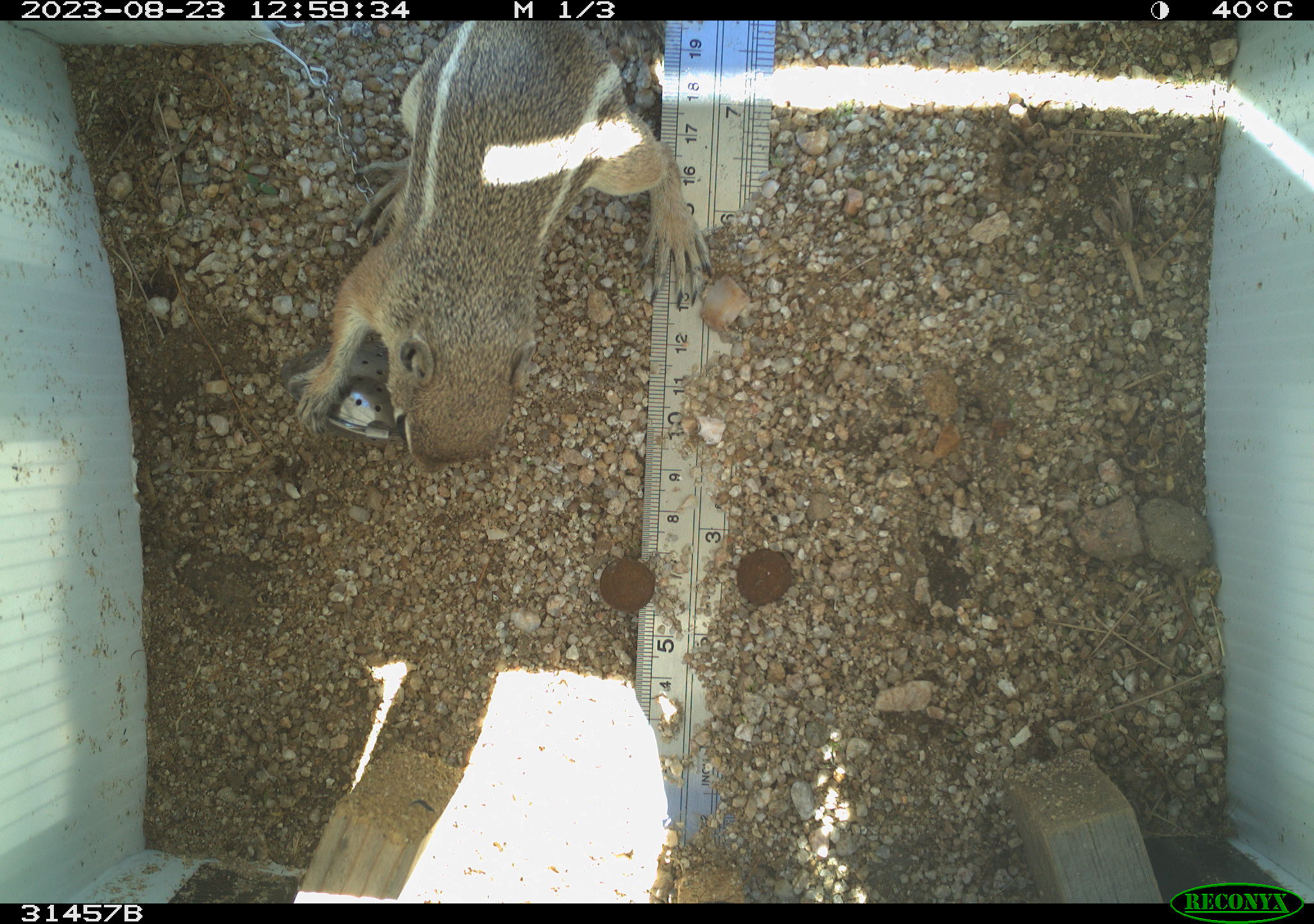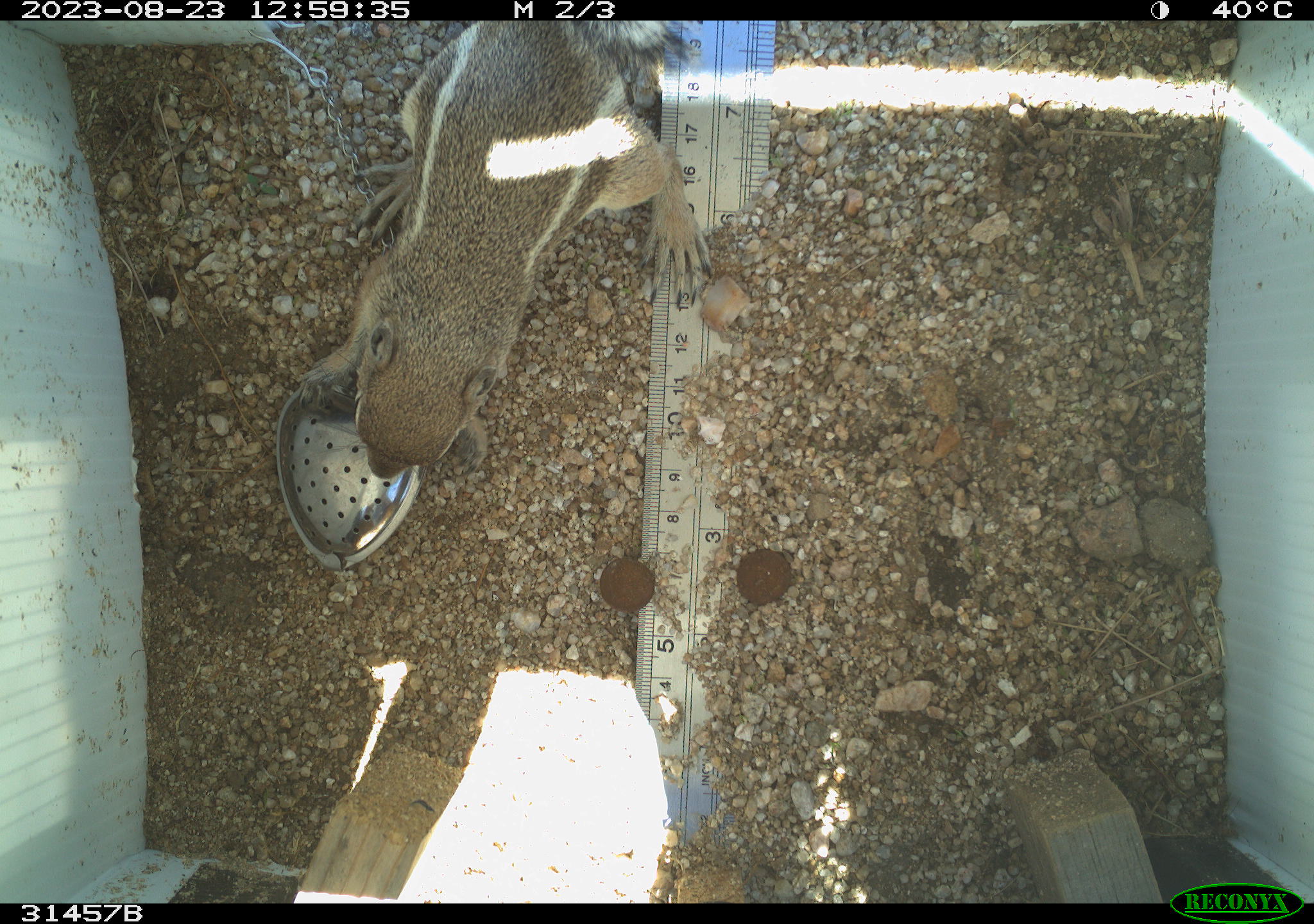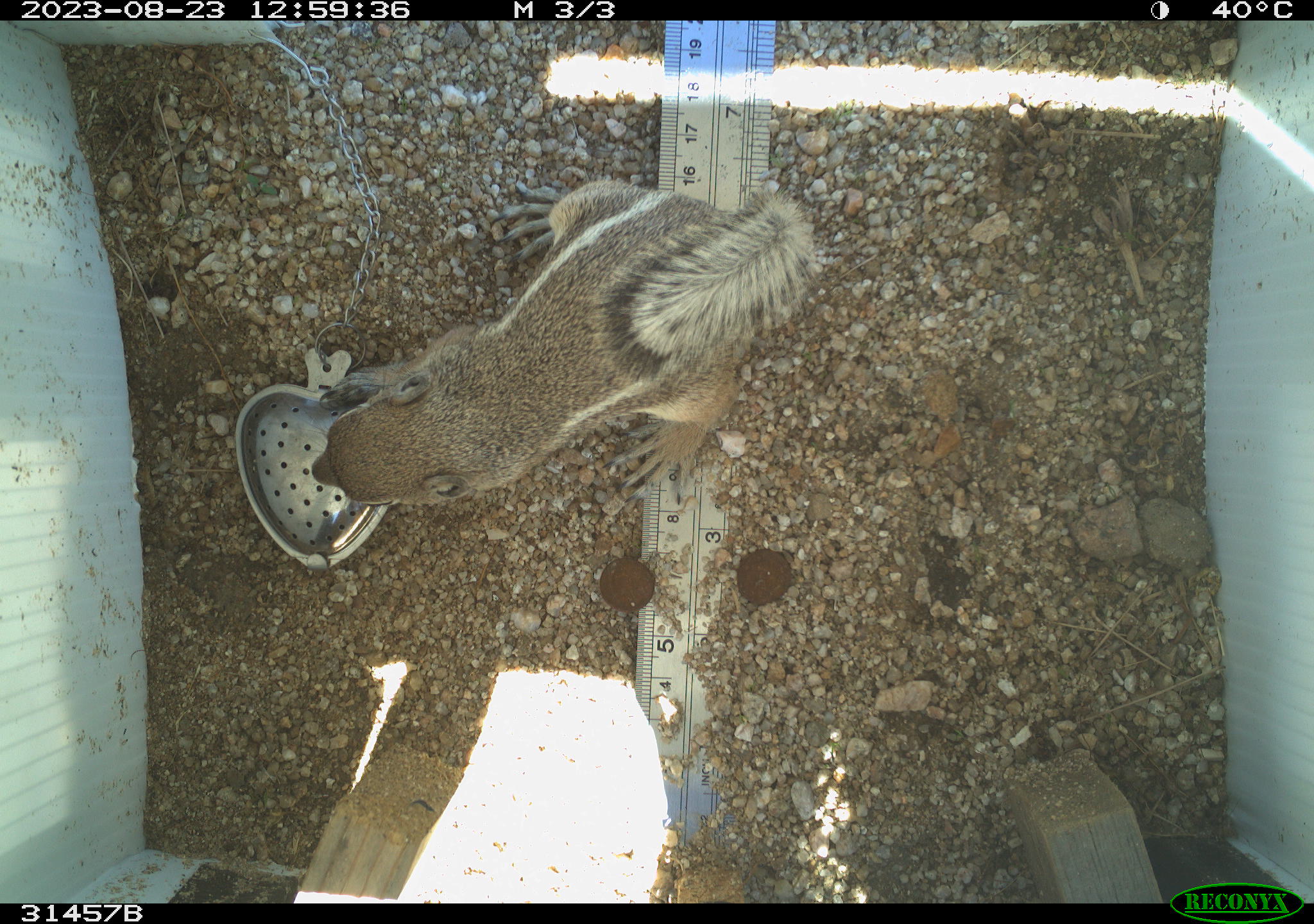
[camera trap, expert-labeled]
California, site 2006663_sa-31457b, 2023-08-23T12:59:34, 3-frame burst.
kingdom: Animalia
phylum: Chordata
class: Mammalia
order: Rodentia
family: Sciuridae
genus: Ammospermophilus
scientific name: Ammospermophilus leucurus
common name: white-tailed antelope squirrel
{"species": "white-tailed antelope squirrel (Ammospermophilus leucurus)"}